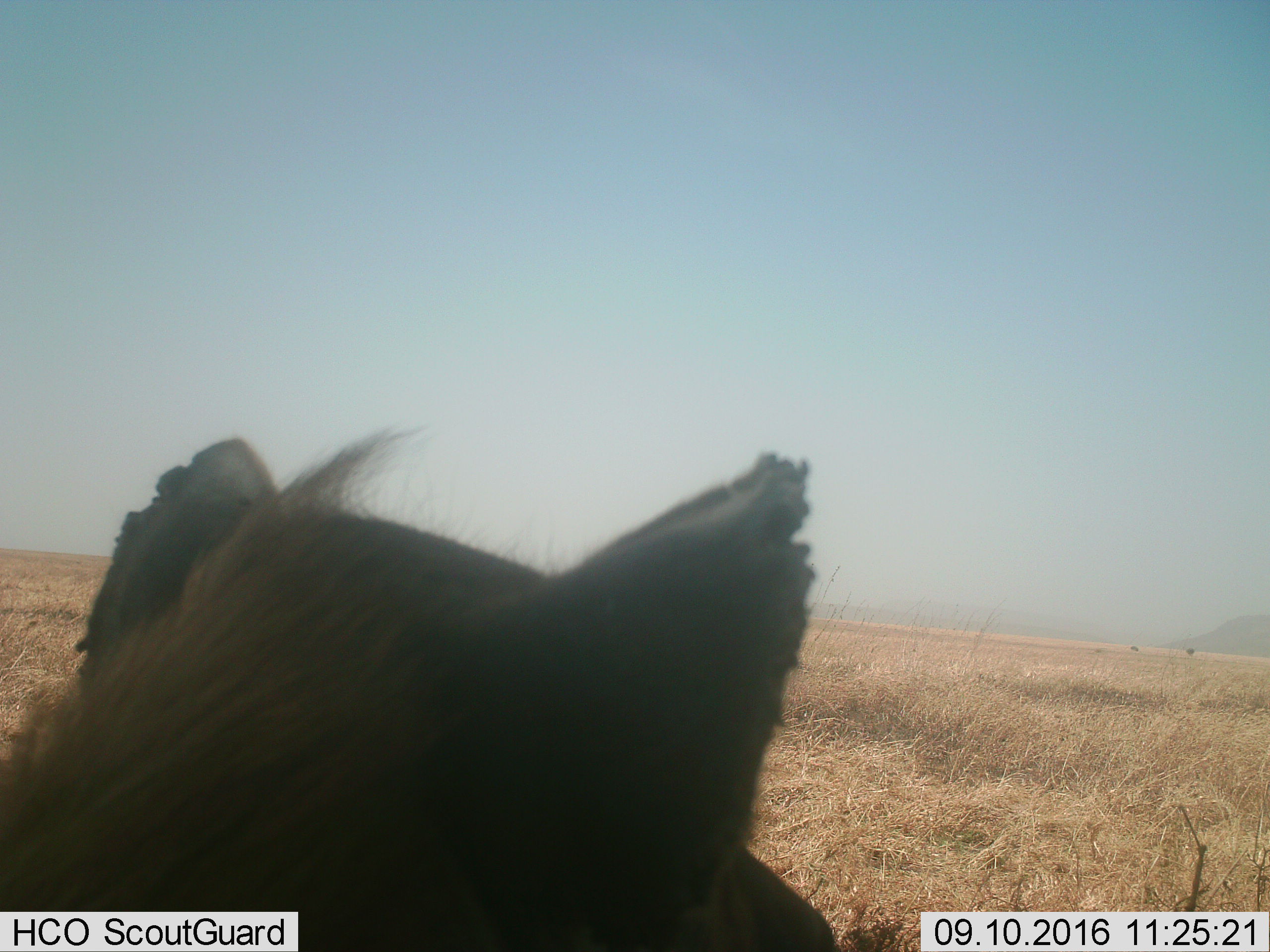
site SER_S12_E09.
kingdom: Animalia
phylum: Chordata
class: Mammalia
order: Carnivora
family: Hyaenidae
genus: Crocuta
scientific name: Crocuta crocuta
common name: spotted hyena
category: hyenaspotted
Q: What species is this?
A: Hyenaspotted (spotted hyena) (Crocuta crocuta).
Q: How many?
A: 1.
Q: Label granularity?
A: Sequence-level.